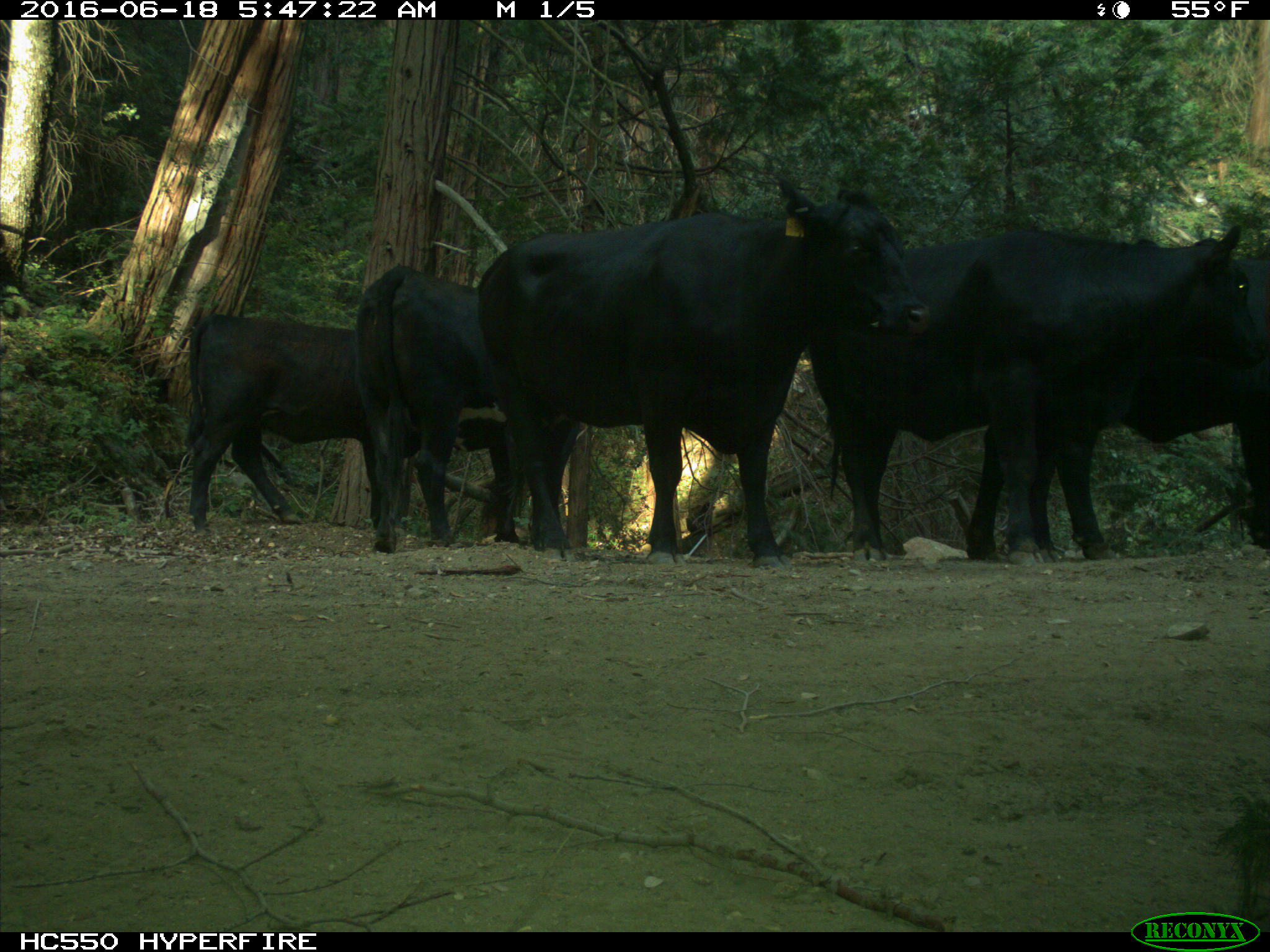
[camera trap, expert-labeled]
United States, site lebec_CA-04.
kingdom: Animalia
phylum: Chordata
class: Mammalia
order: Artiodactyla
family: Bovidae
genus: Bos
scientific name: Bos taurus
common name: domestic cow